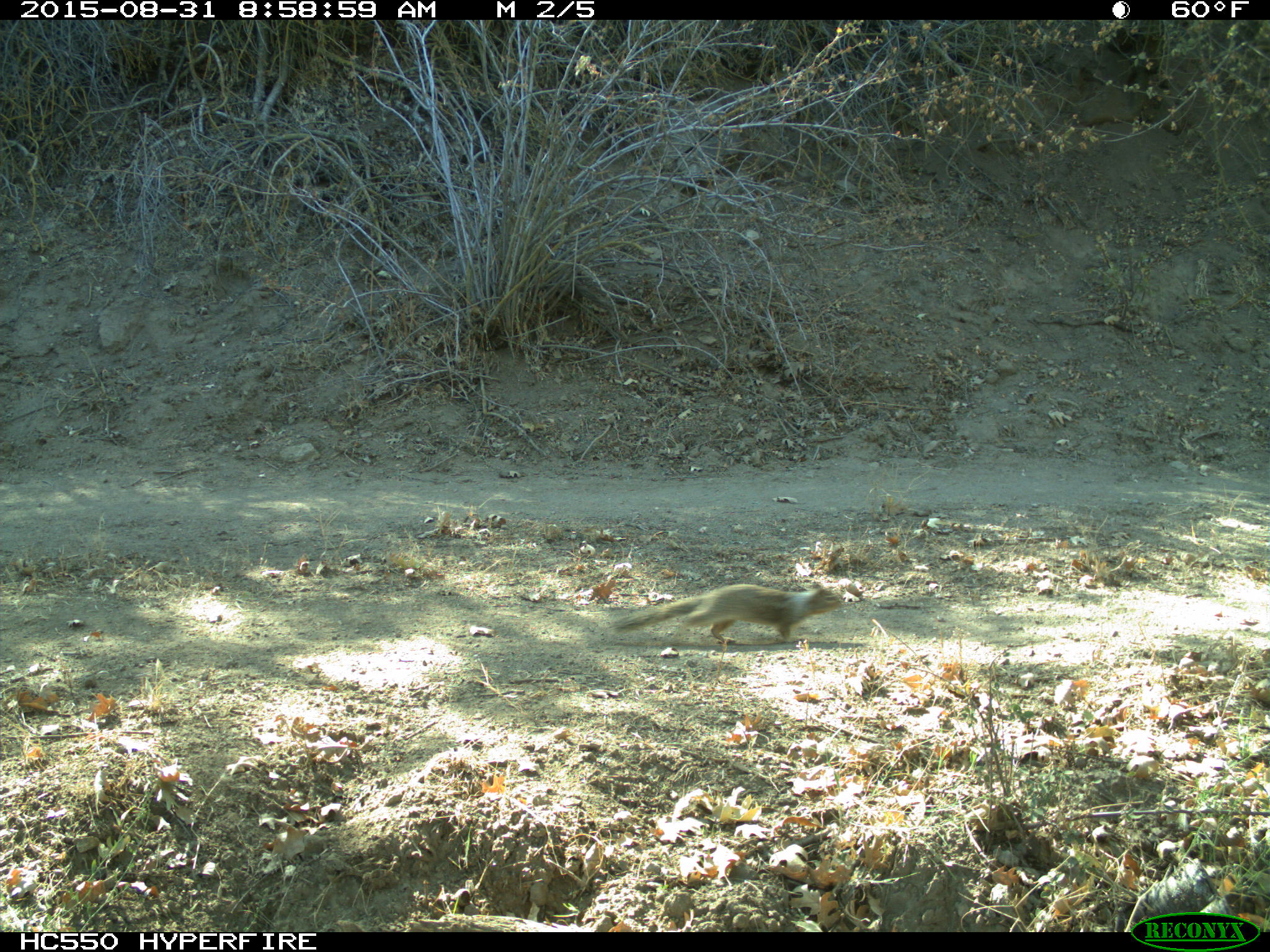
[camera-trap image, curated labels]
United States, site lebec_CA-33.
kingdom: Animalia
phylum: Chordata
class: Mammalia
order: Rodentia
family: Sciuridae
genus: Otospermophilus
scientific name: Otospermophilus beecheyi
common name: california ground squirrel